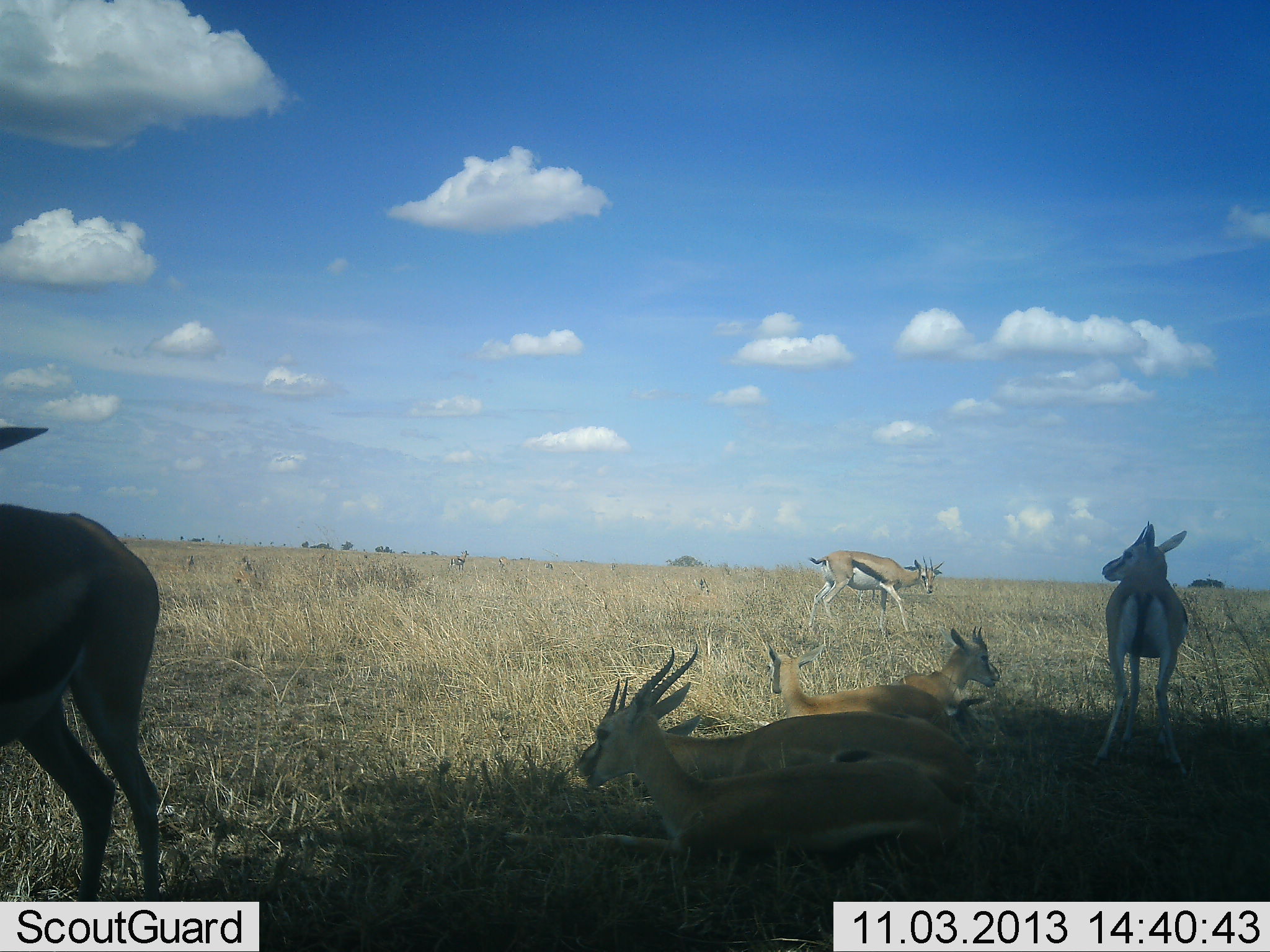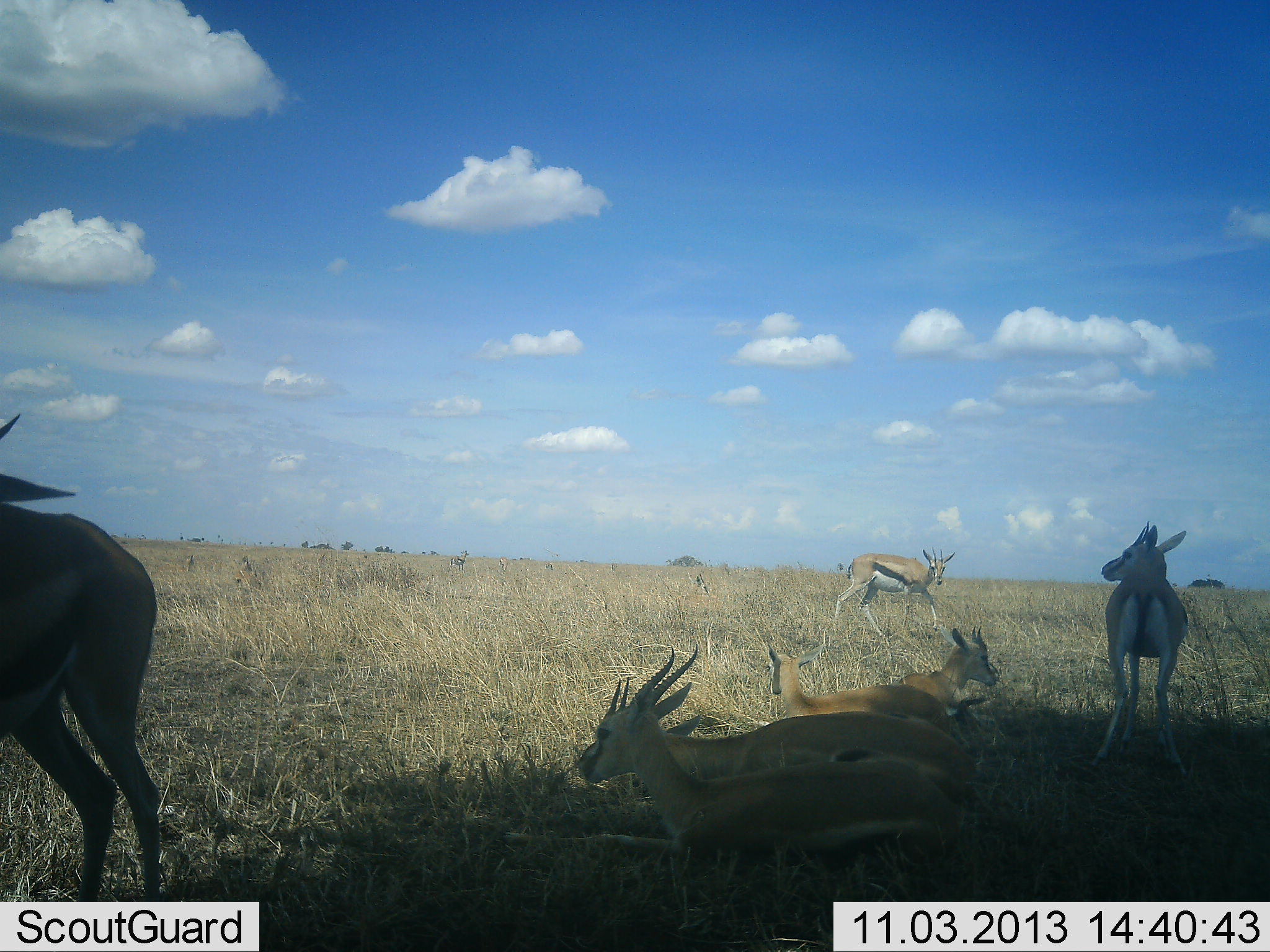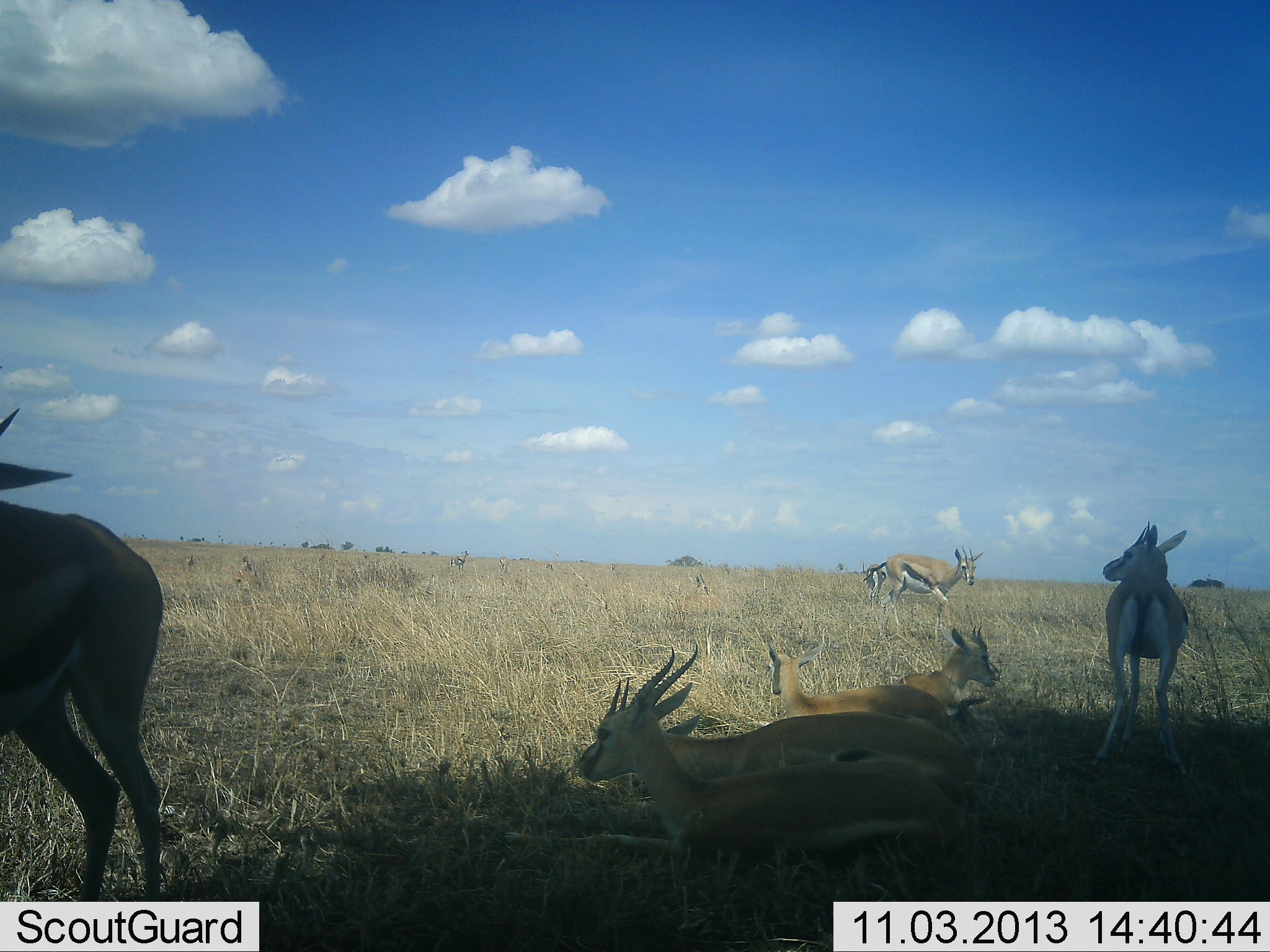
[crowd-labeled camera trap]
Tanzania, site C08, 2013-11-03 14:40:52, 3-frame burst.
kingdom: Animalia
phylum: Chordata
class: Mammalia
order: Artiodactyla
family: Bovidae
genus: Eudorcas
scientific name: Eudorcas thomsonii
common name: thomson's gazelle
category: gazellethomsons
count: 7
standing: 50%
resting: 100%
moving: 80%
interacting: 0%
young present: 20%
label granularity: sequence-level